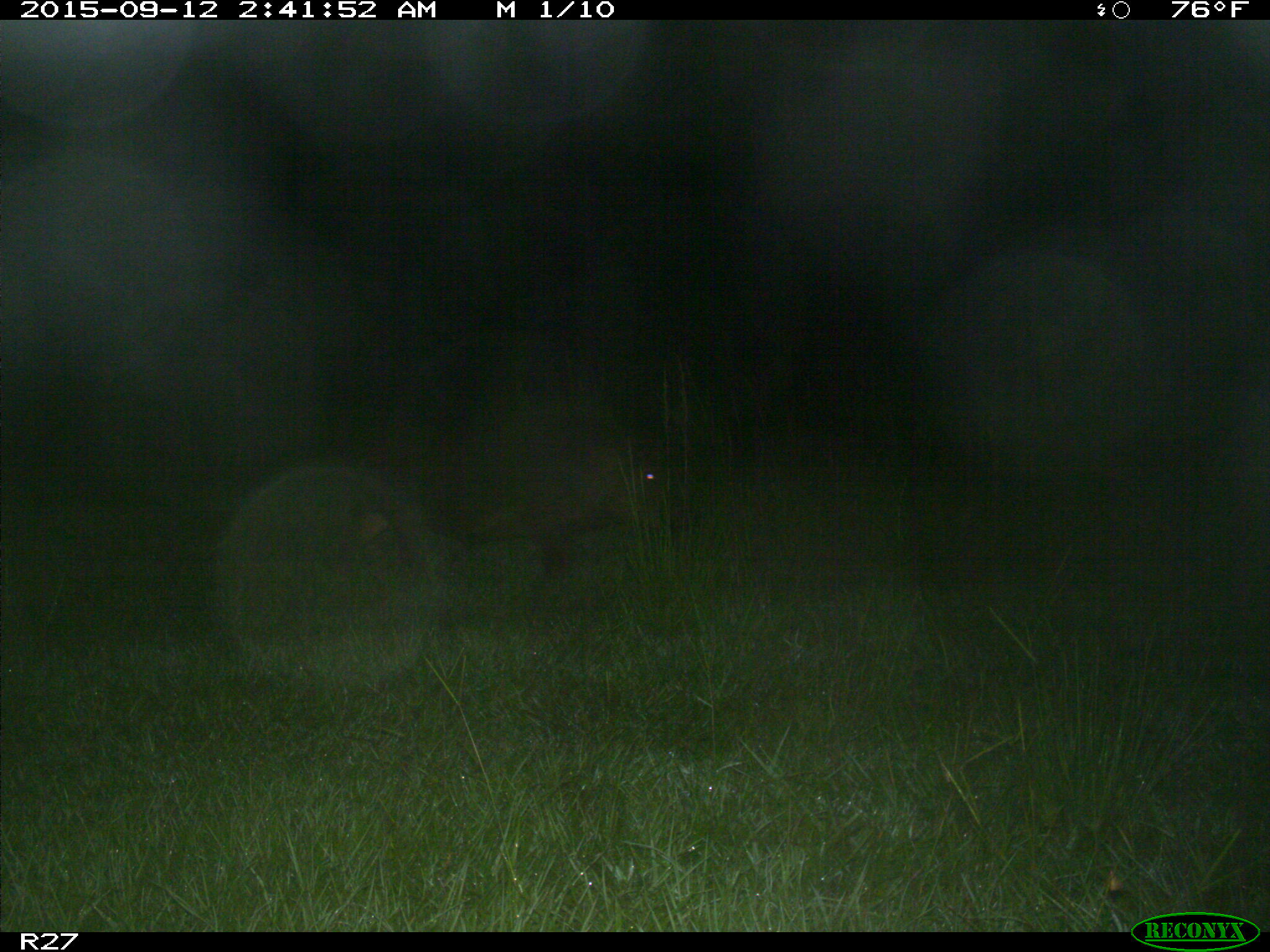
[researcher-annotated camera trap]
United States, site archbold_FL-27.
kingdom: Animalia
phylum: Chordata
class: Mammalia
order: Artiodactyla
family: Suidae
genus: Sus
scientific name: Sus scrofa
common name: wild boar